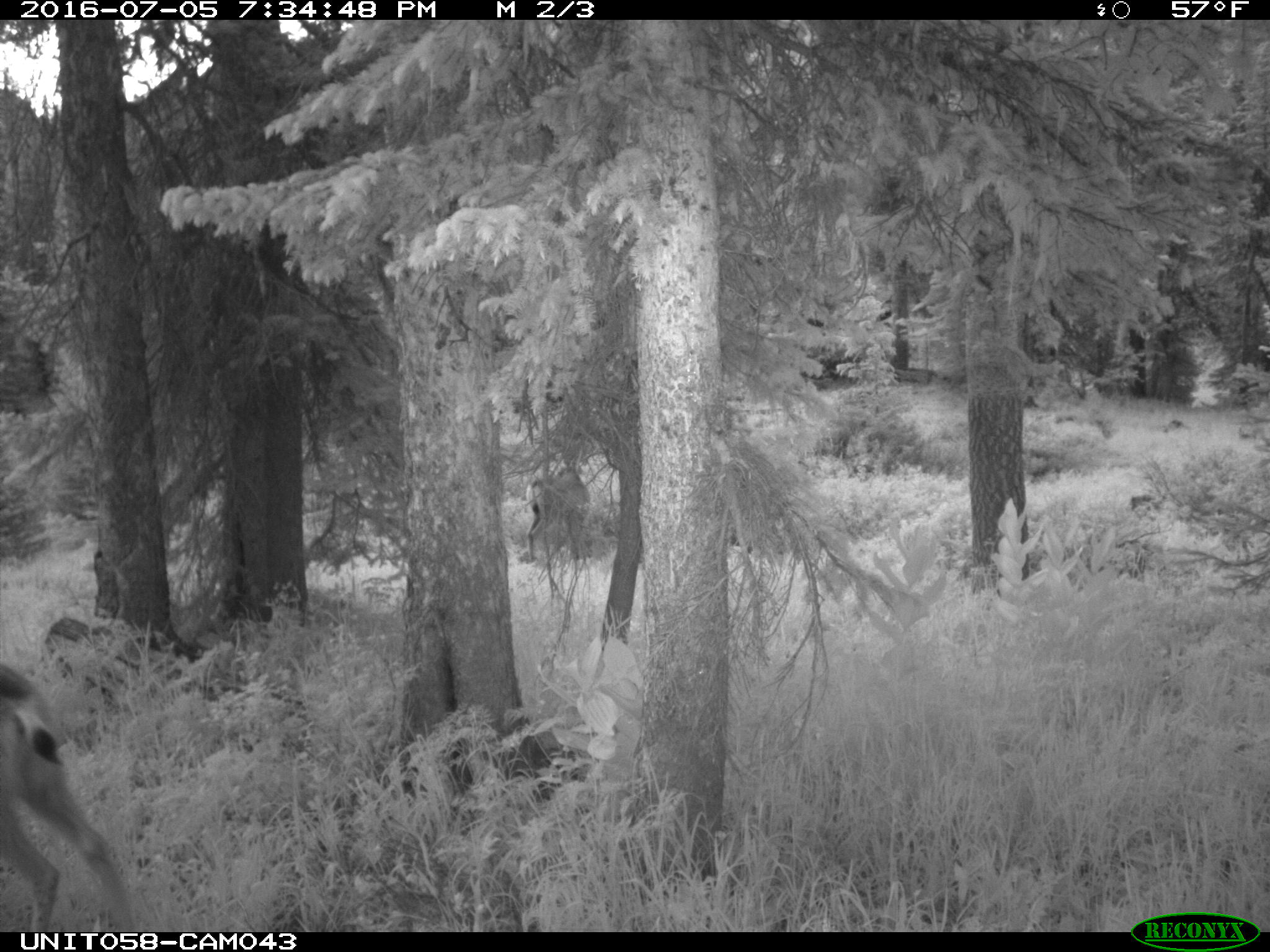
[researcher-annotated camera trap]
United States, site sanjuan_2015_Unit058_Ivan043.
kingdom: Animalia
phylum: Chordata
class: Mammalia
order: Artiodactyla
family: Cervidae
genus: Odocoileus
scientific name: Odocoileus hemionus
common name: mule deer